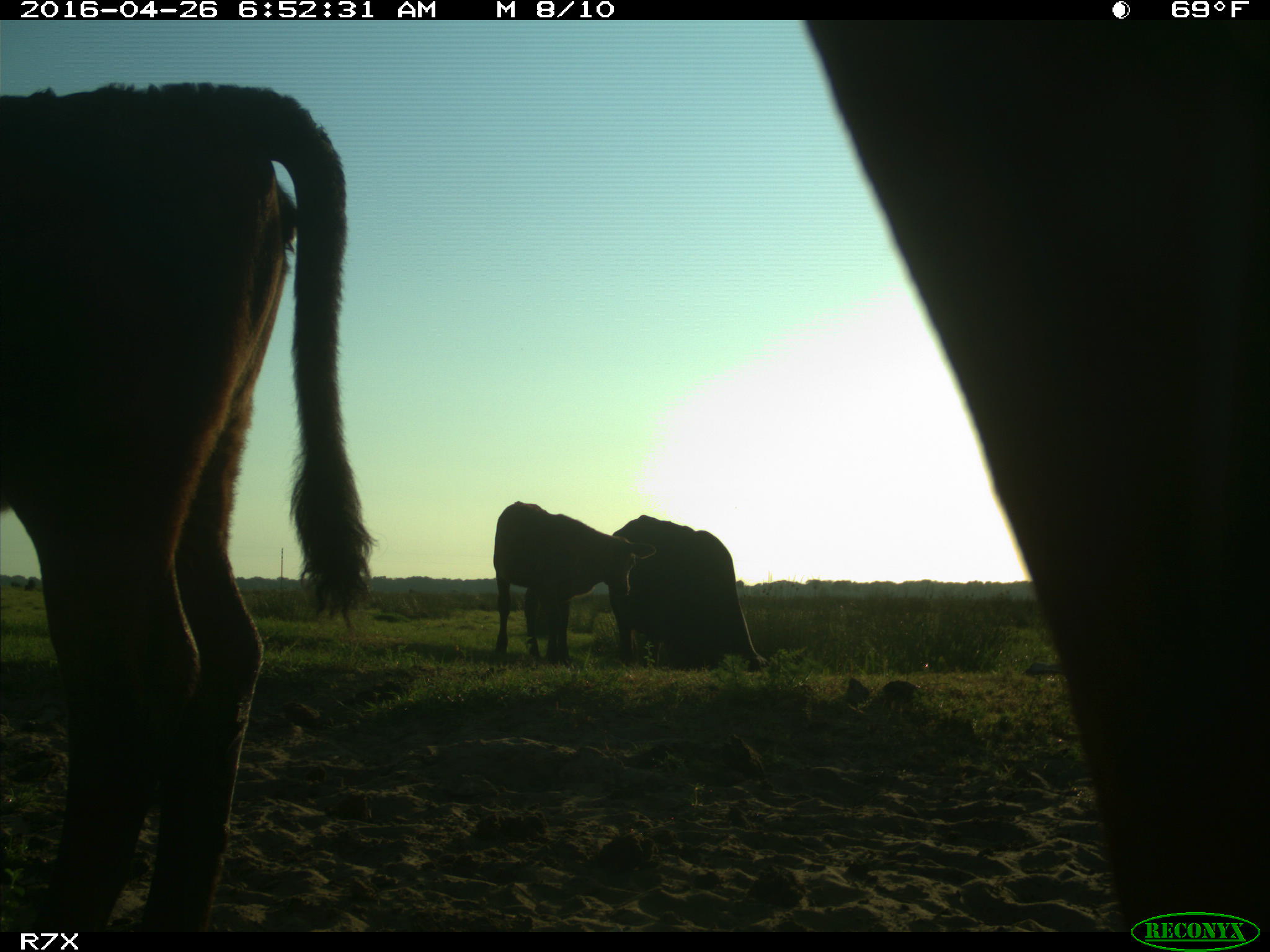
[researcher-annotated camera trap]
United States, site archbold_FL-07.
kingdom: Animalia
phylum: Chordata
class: Mammalia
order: Artiodactyla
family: Bovidae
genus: Bos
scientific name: Bos taurus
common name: domestic cow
Bos taurus (domestic cow).